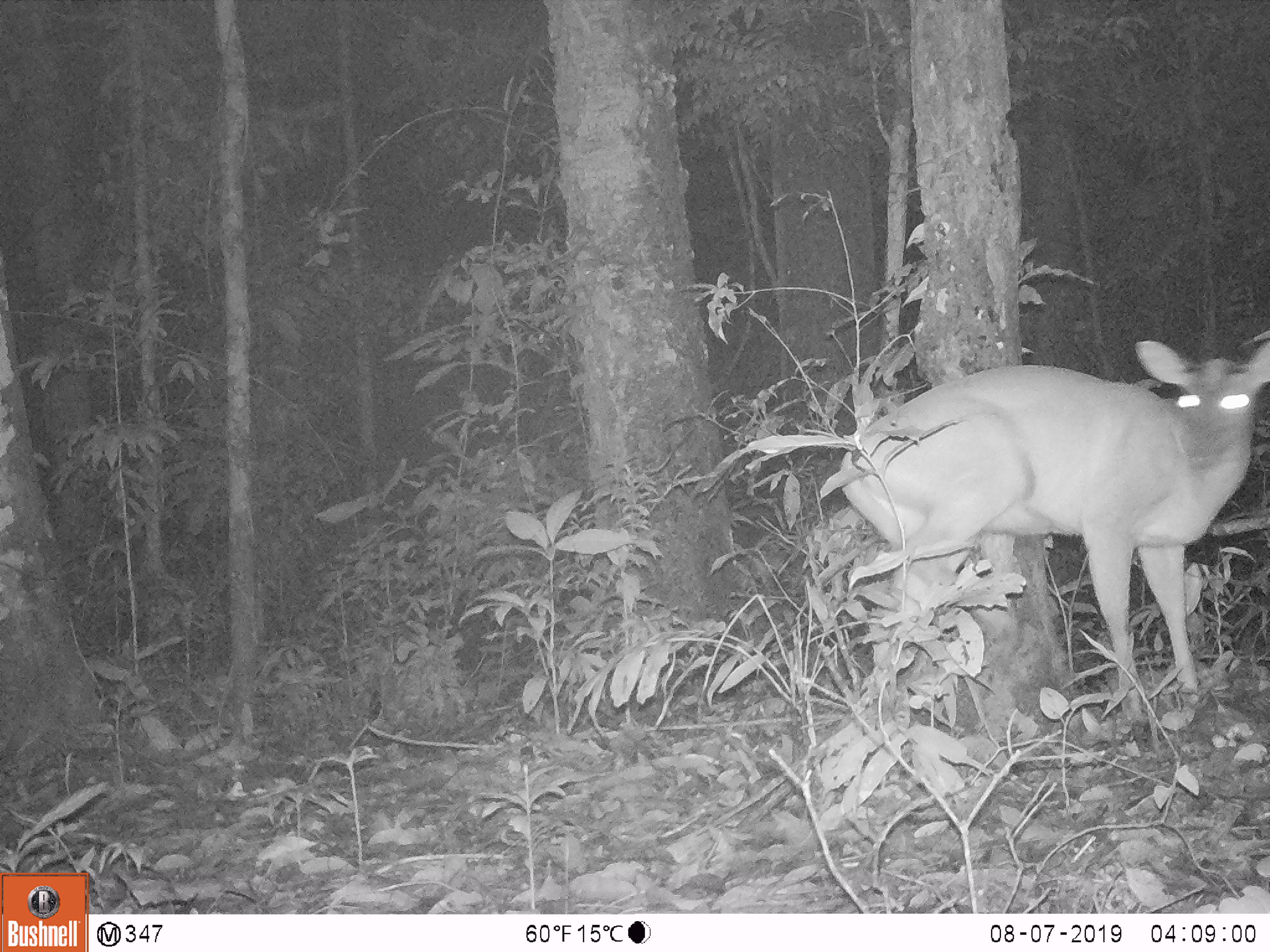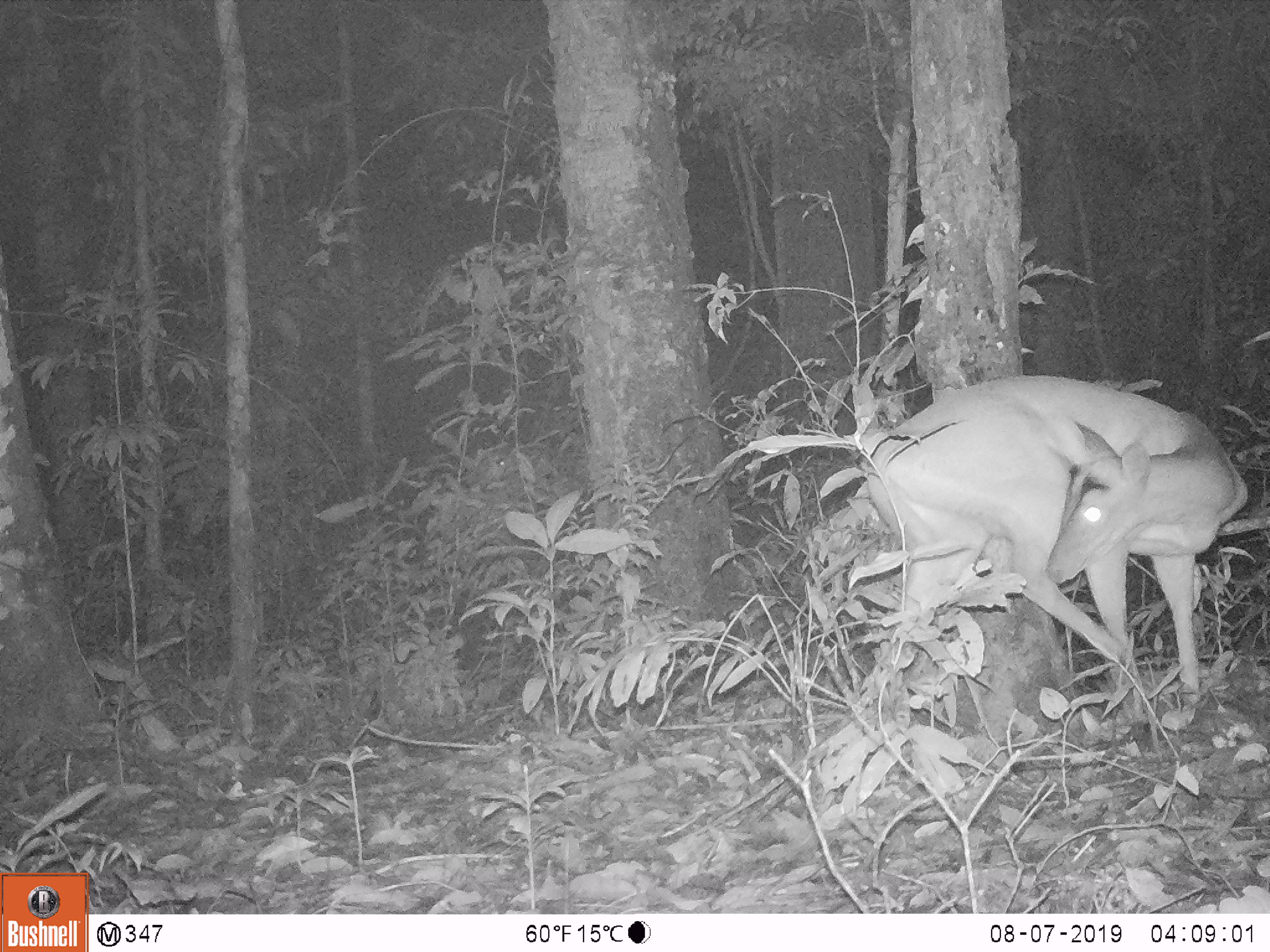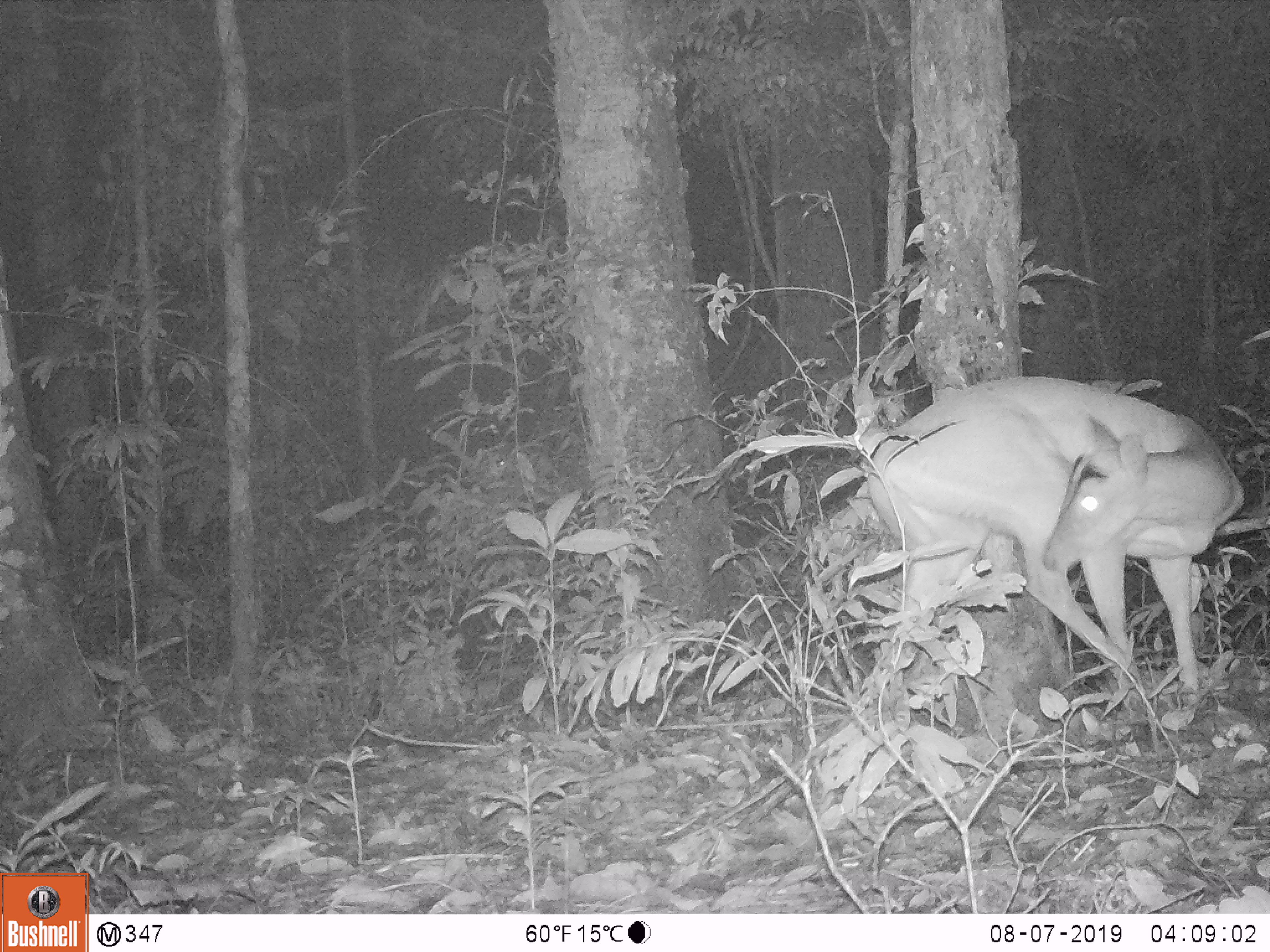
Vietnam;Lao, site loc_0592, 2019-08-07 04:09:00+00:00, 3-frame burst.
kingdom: Animalia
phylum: Chordata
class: Mammalia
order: Artiodactyla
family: Cervidae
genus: Muntiacus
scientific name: Muntiacus muntjak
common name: red muntjac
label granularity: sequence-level